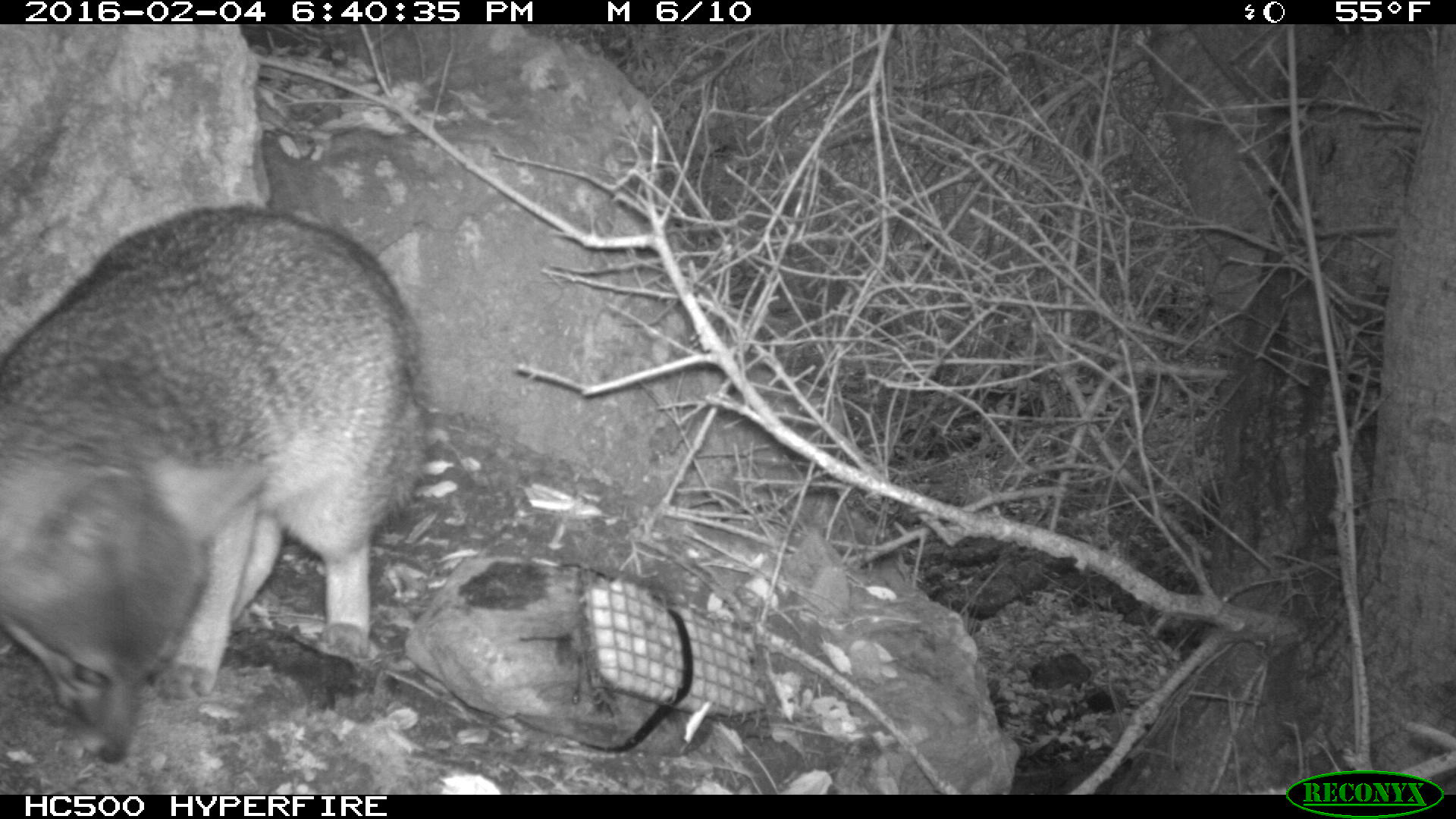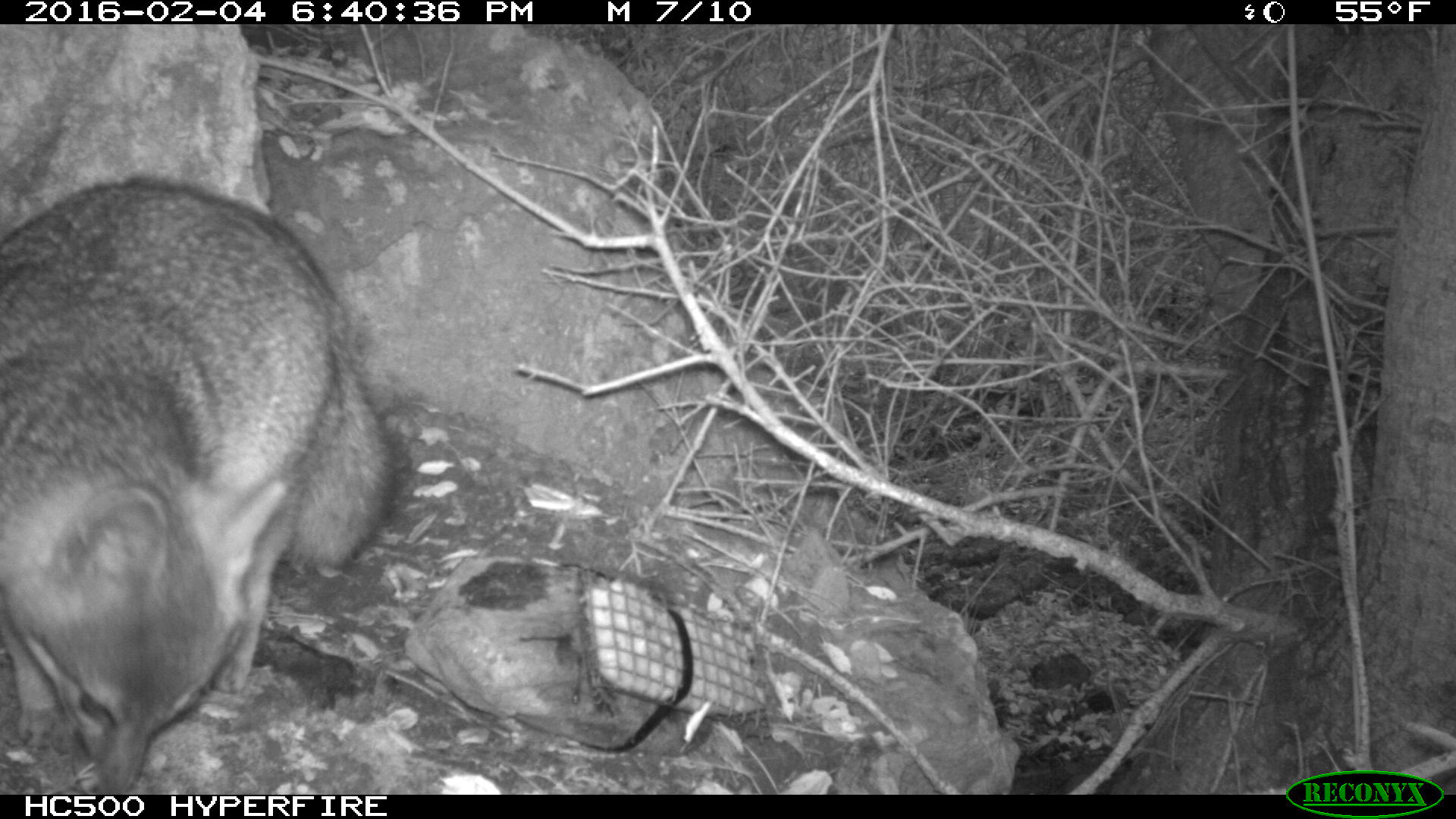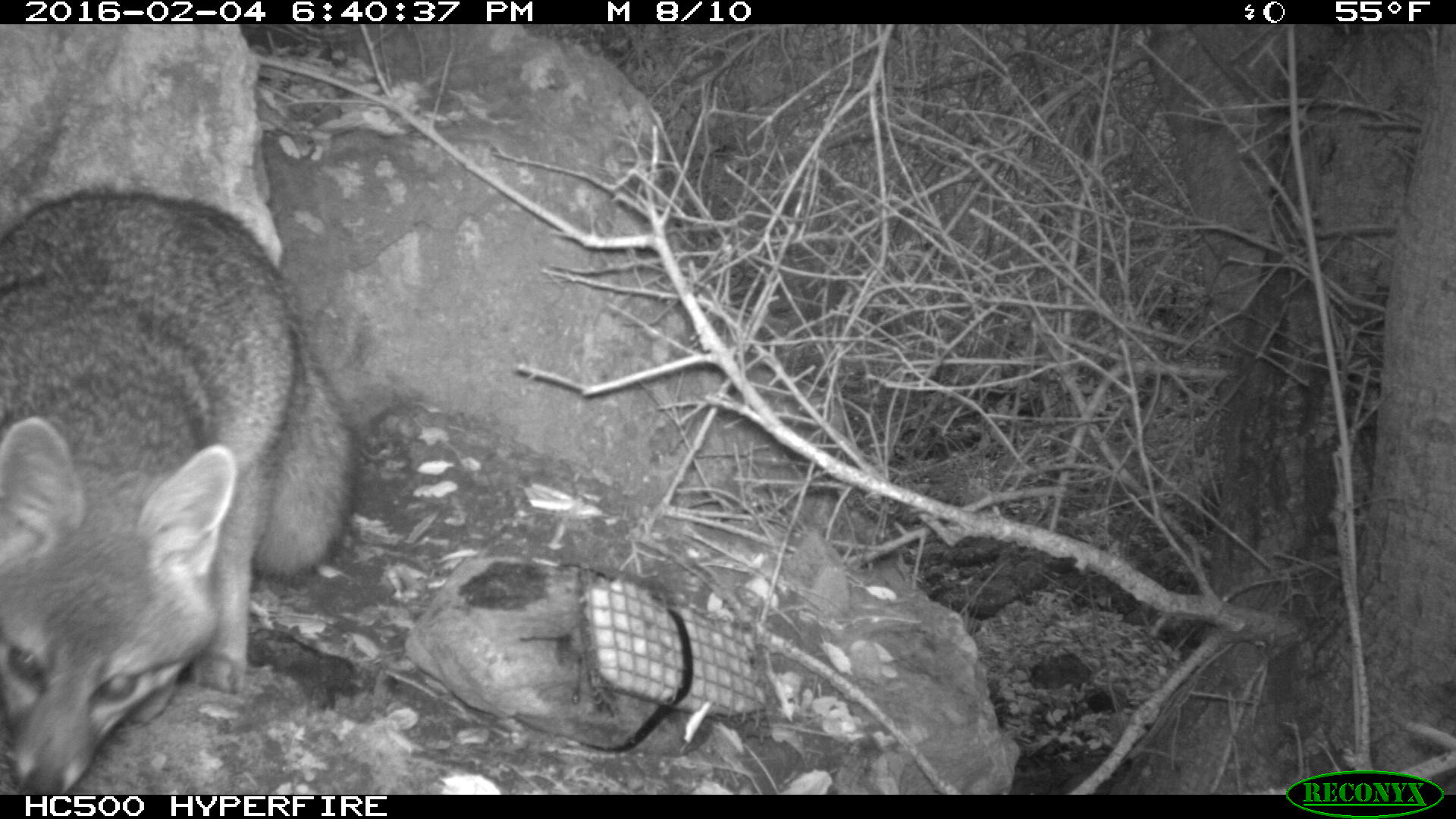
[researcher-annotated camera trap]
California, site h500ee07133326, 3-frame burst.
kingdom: Animalia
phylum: Chordata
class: Mammalia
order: Carnivora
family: Canidae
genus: Urocyon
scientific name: Urocyon littoralis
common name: island fox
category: fox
Fox (island fox) (Urocyon littoralis).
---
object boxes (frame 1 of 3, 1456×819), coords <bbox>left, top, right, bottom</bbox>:
fox: <bbox>0, 202, 423, 764</bbox>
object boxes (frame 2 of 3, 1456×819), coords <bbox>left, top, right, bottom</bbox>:
fox: <bbox>0, 168, 403, 793</bbox>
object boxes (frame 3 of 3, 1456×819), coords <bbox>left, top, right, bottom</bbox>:
fox: <bbox>0, 179, 362, 793</bbox>